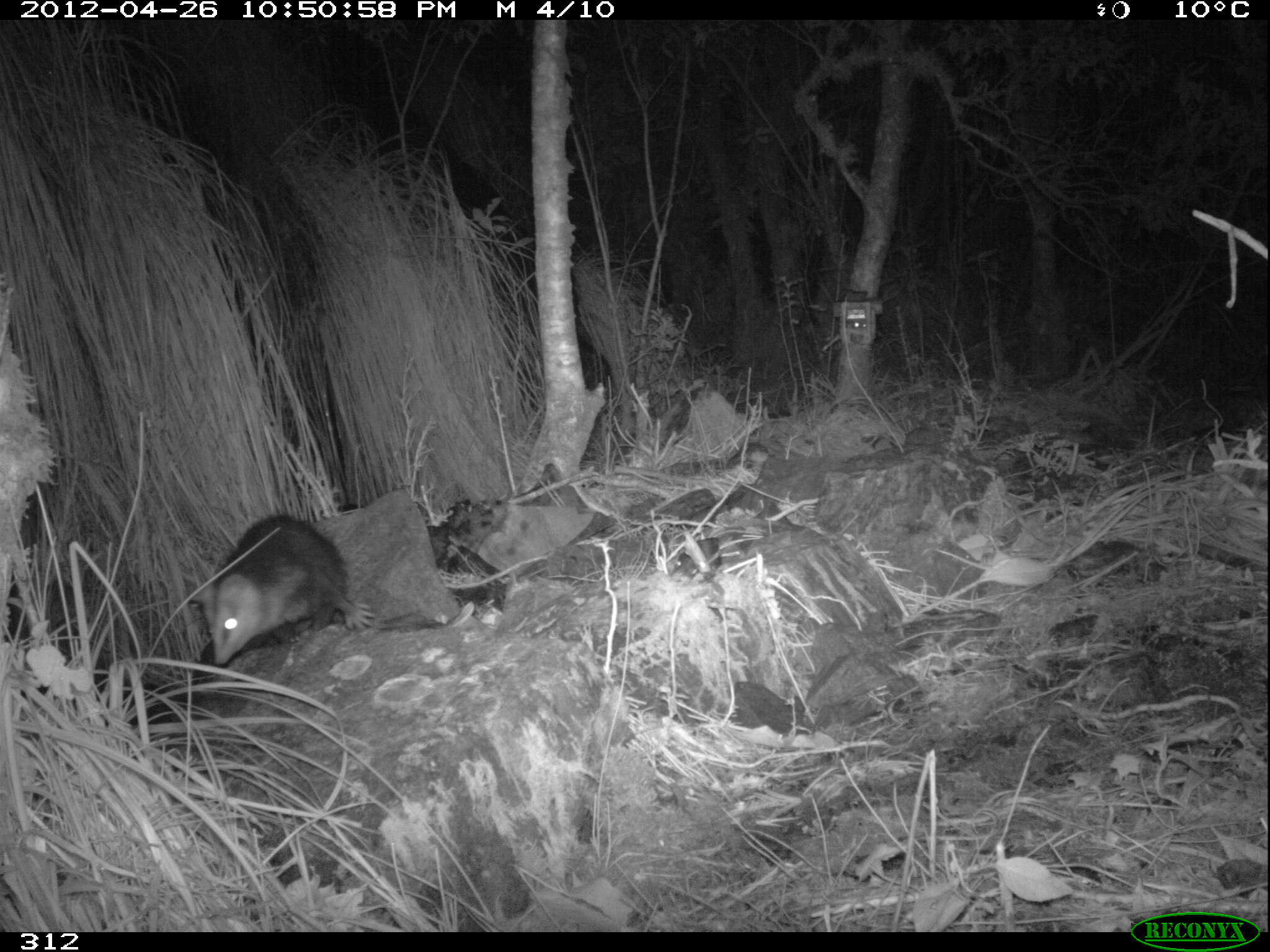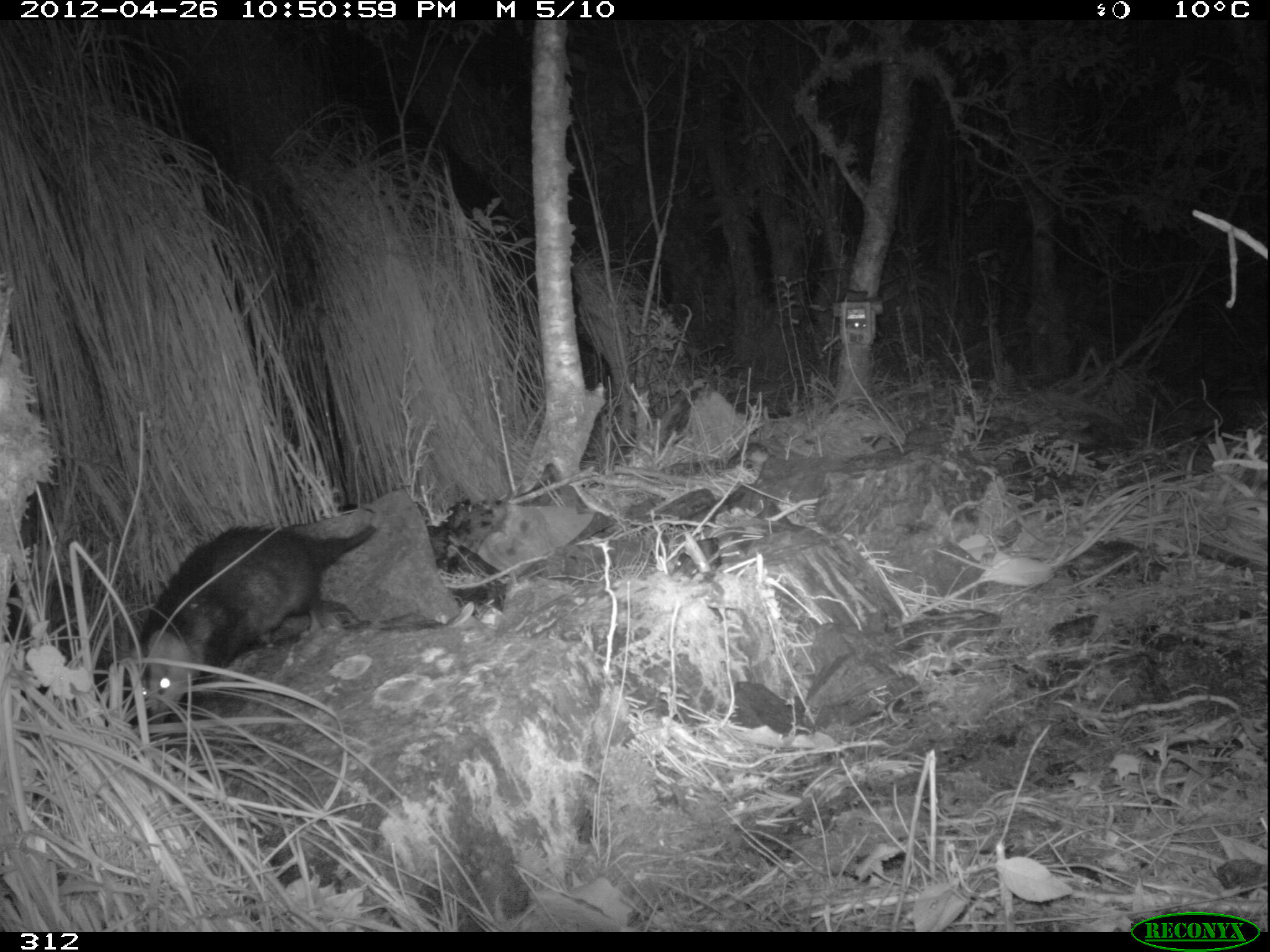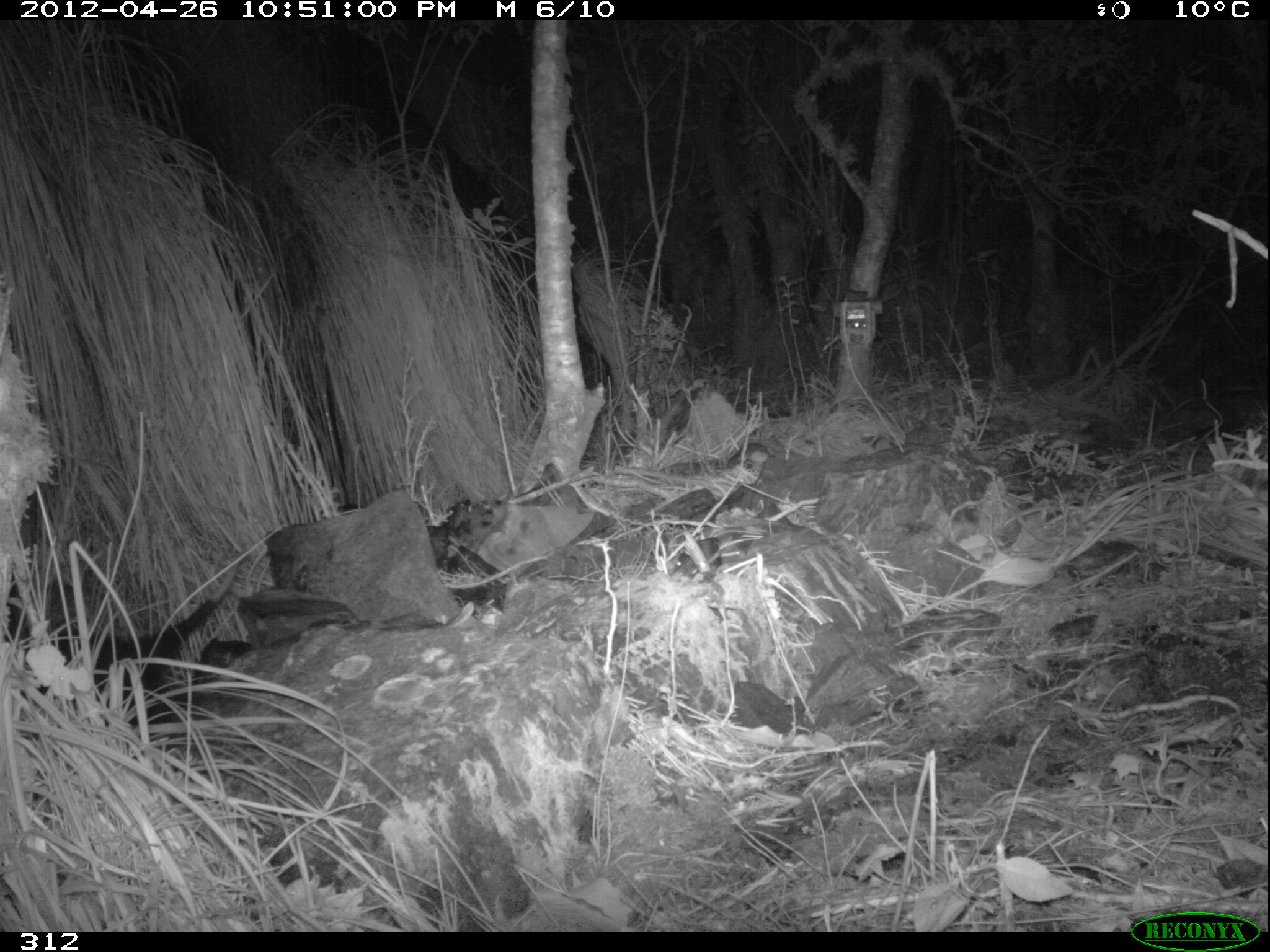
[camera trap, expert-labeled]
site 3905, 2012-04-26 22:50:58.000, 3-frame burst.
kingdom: Animalia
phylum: Chordata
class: Mammalia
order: Didelphimorphia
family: Didelphidae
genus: Didelphis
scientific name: Didelphis pernigra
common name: andean white-eared opossum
Didelphis pernigra (andean white-eared opossum).